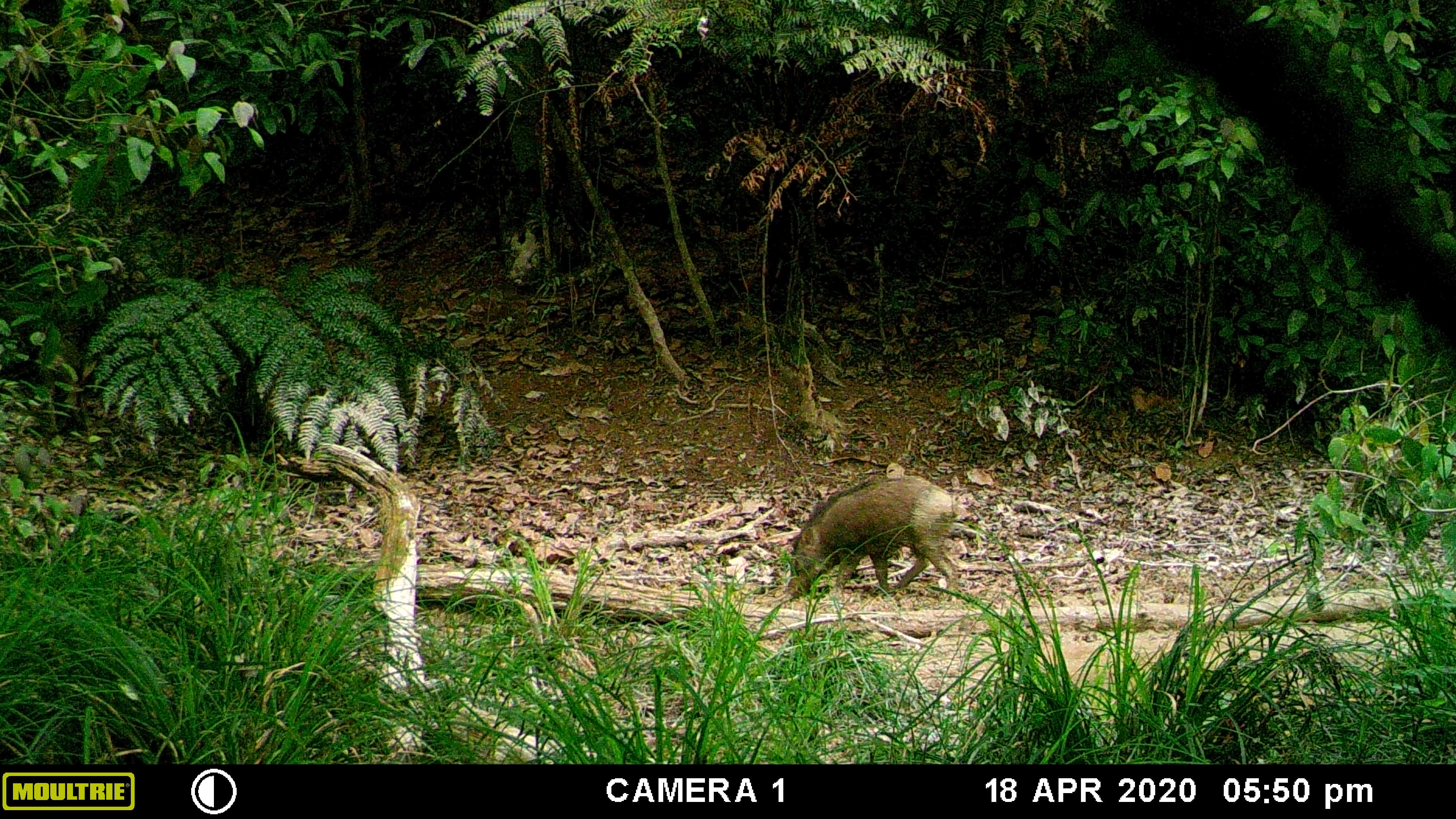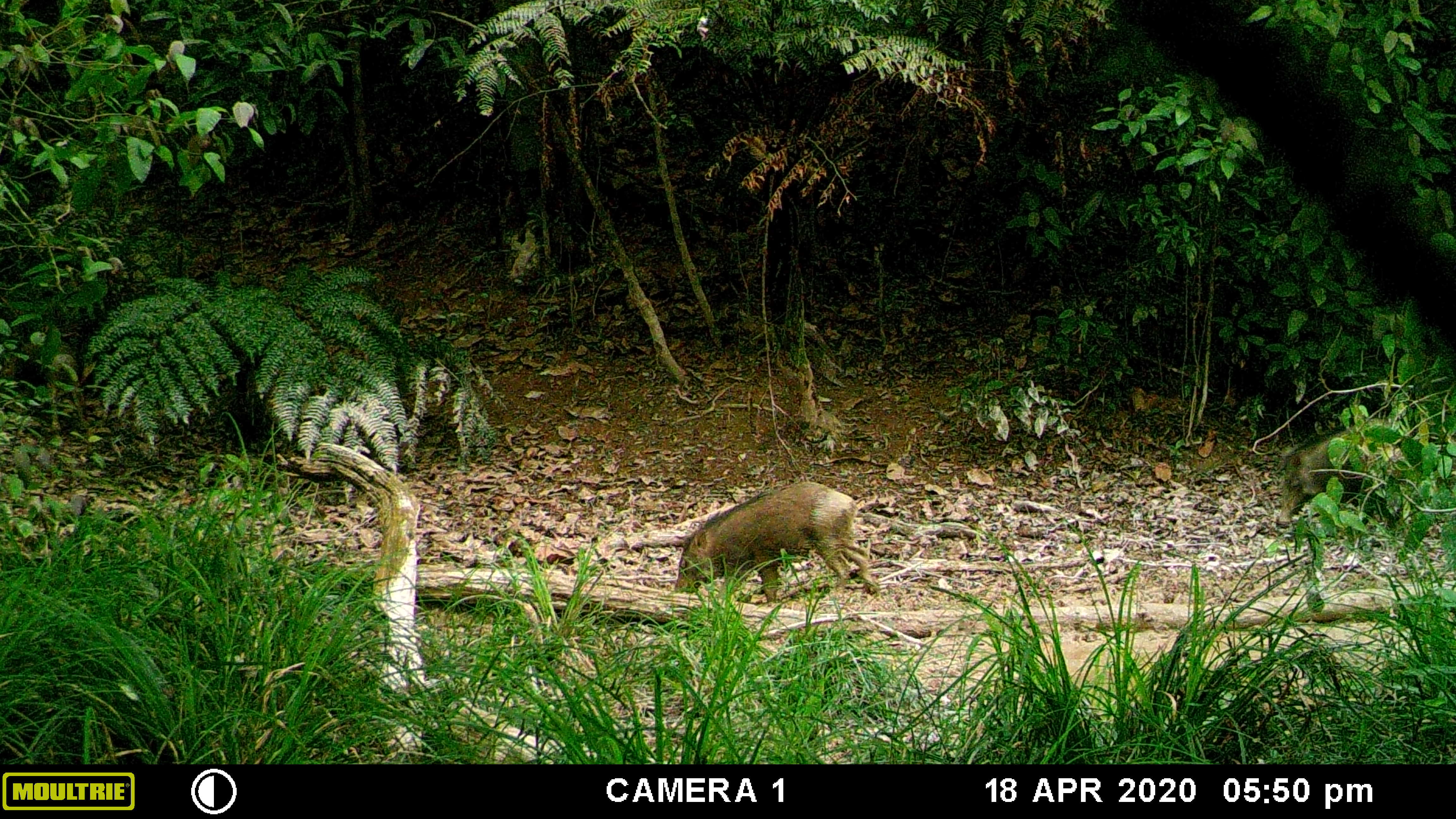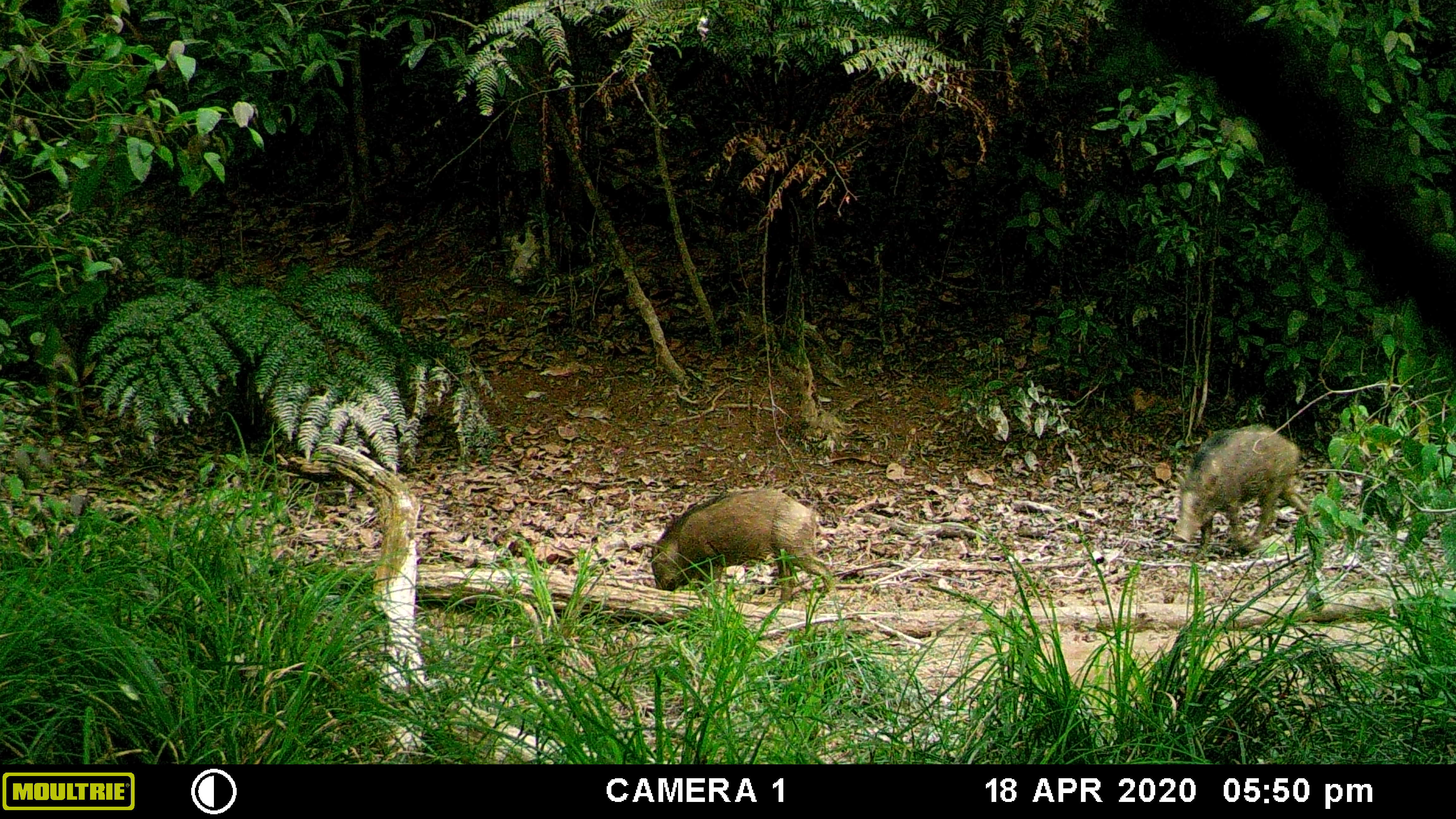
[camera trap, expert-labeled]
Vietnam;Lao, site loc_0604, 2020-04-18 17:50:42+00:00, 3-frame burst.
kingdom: Animalia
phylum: Chordata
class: Mammalia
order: Artiodactyla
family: Suidae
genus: Sus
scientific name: Sus scrofa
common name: eurasian wild pig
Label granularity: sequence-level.